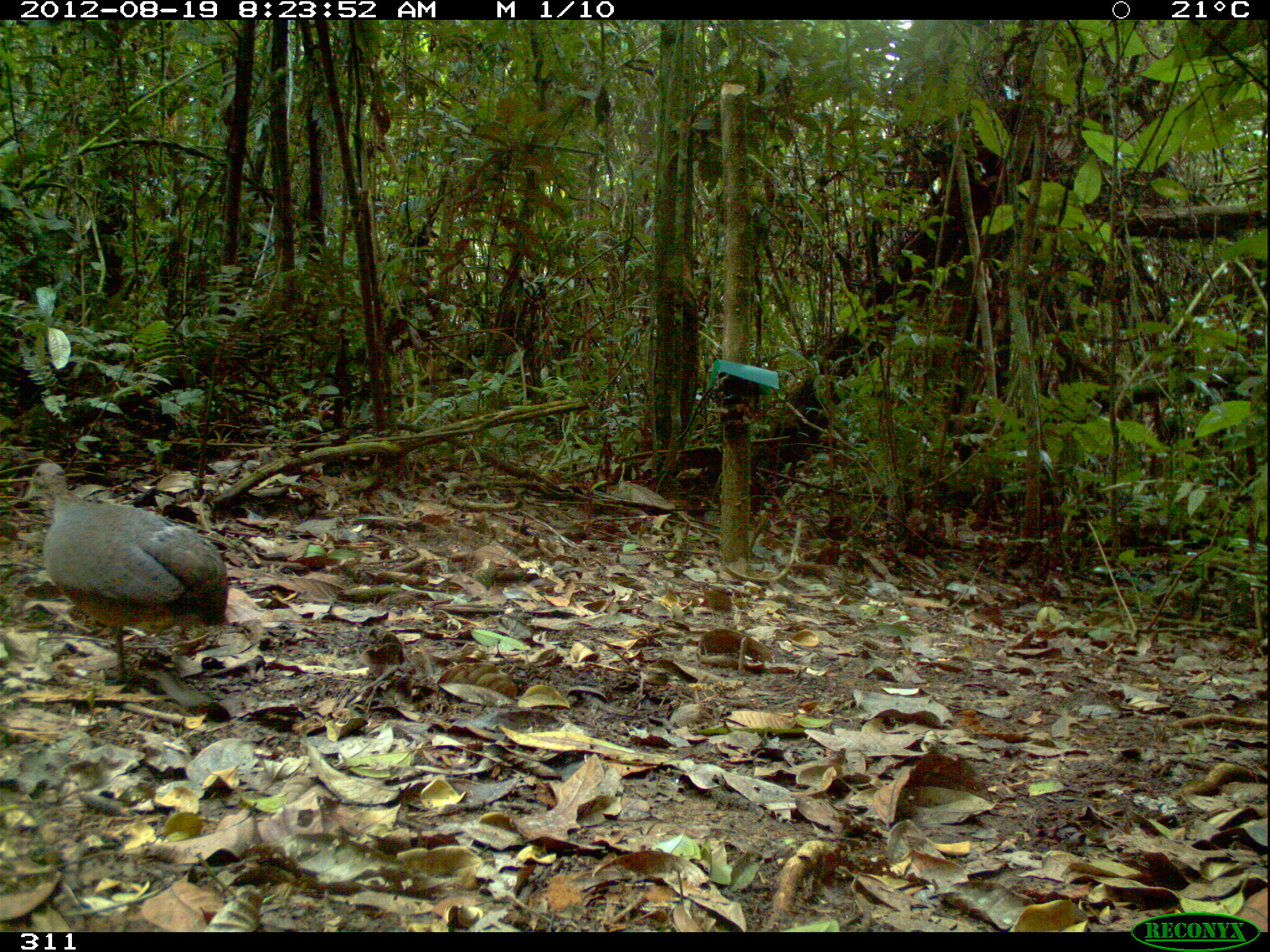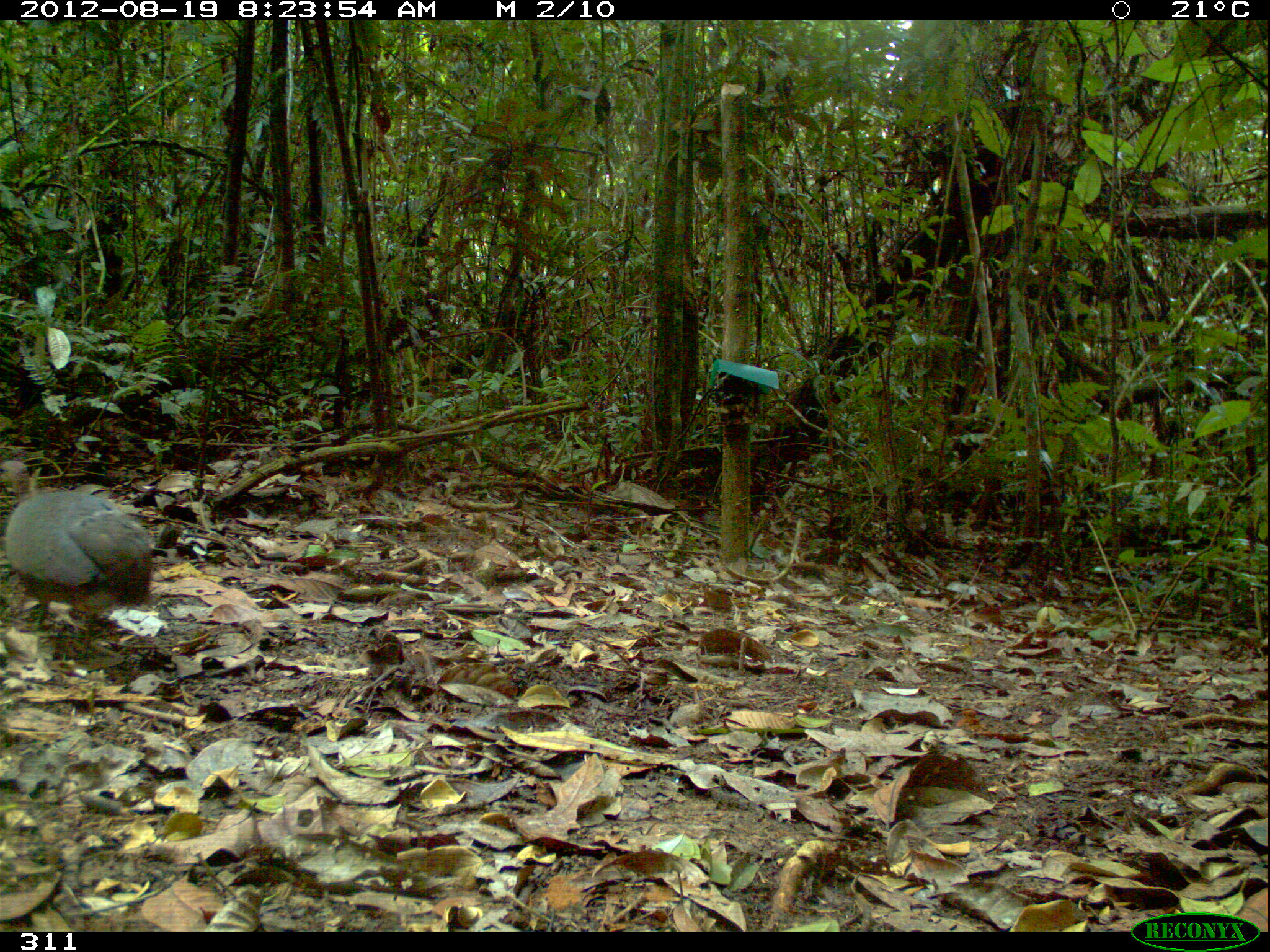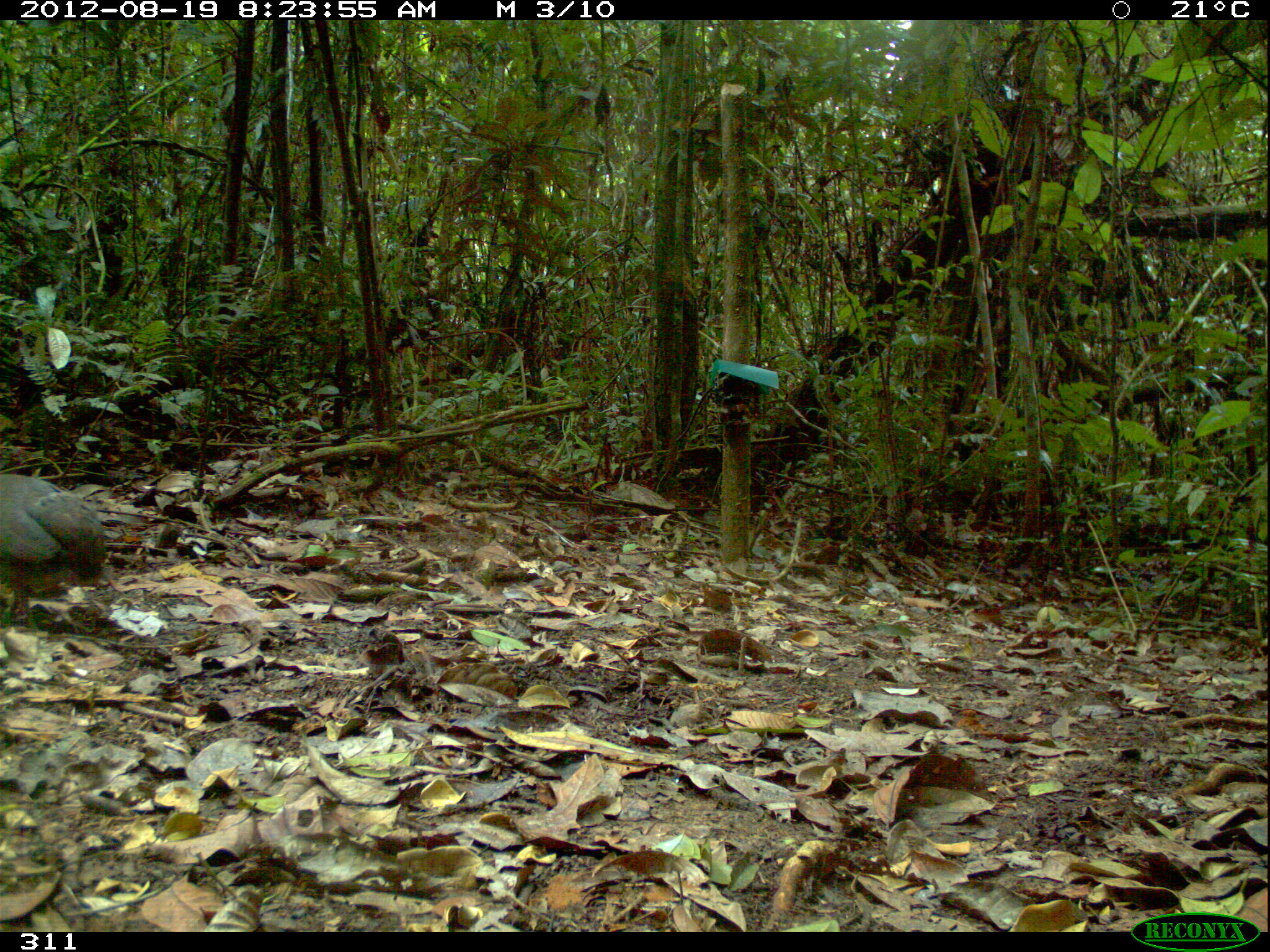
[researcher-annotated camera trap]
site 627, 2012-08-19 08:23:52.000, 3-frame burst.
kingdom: Animalia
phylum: Chordata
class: Aves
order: Galliformes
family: Phasianidae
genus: Alectoris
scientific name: Alectoris rufa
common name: red-legged partridge